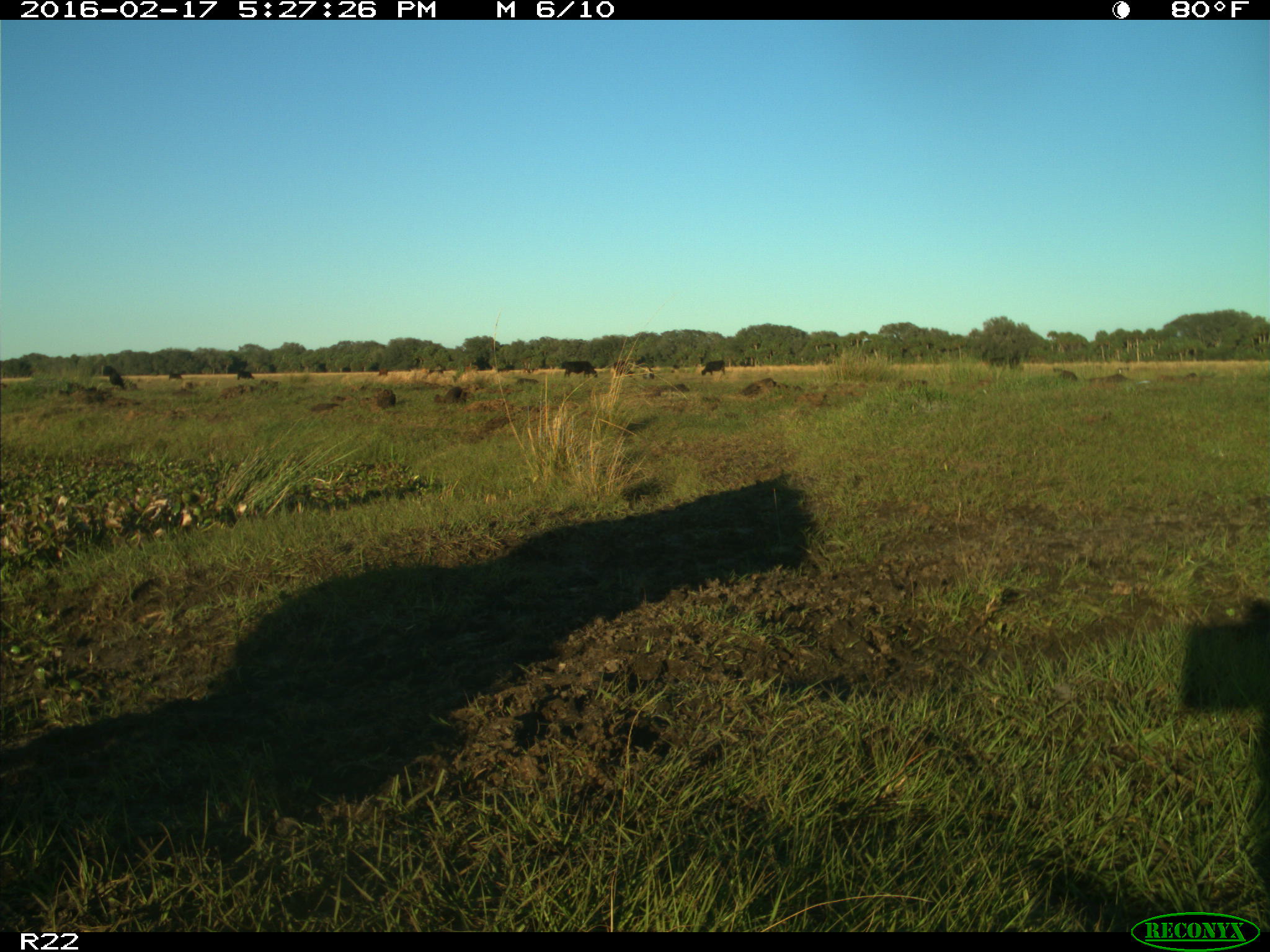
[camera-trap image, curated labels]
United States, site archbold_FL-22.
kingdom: Animalia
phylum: Chordata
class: Mammalia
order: Artiodactyla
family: Bovidae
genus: Bos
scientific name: Bos taurus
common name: domestic cow